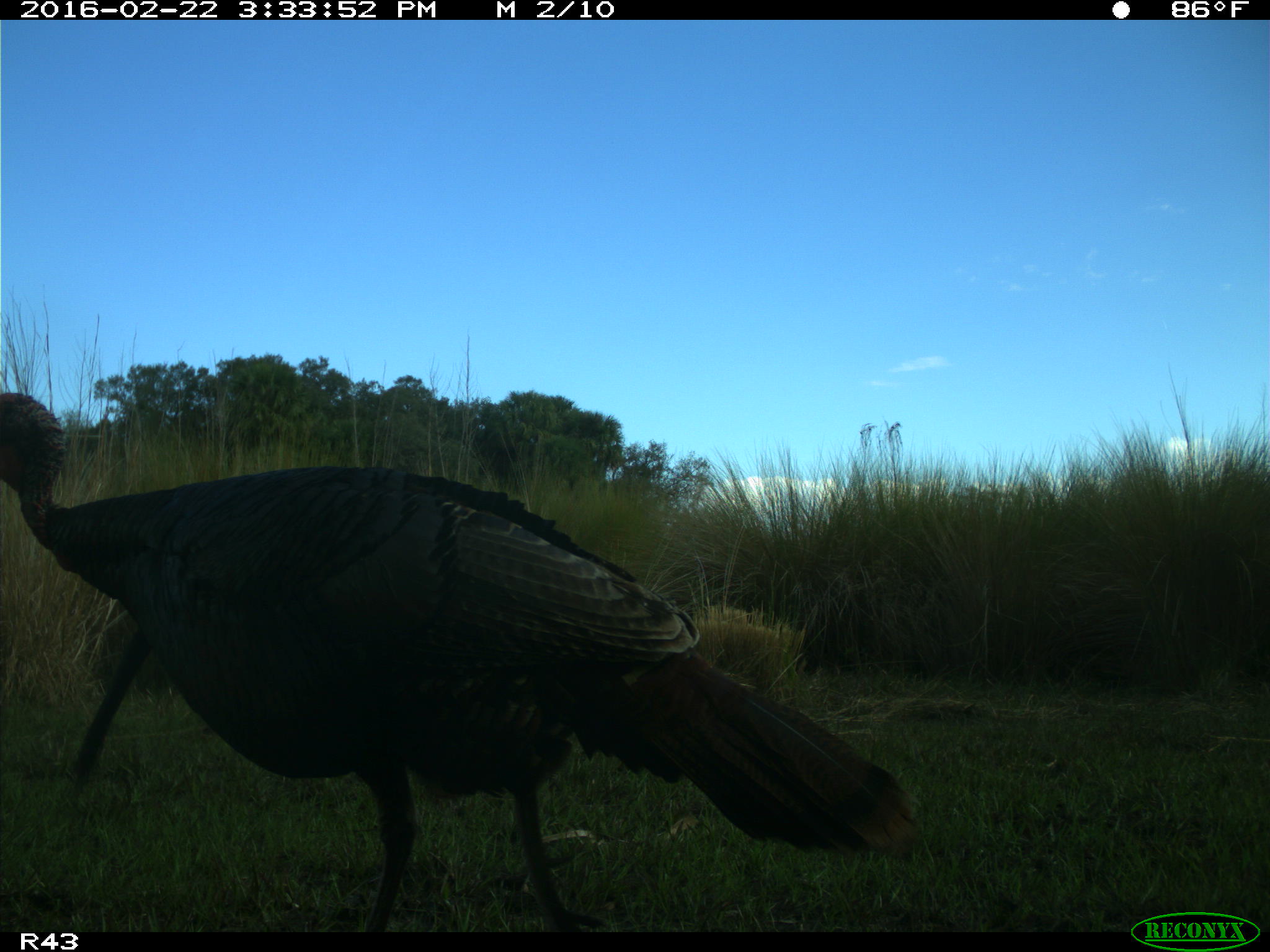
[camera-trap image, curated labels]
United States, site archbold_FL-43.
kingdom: Animalia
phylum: Chordata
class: Aves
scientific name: Aves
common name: birds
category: unidentified bird